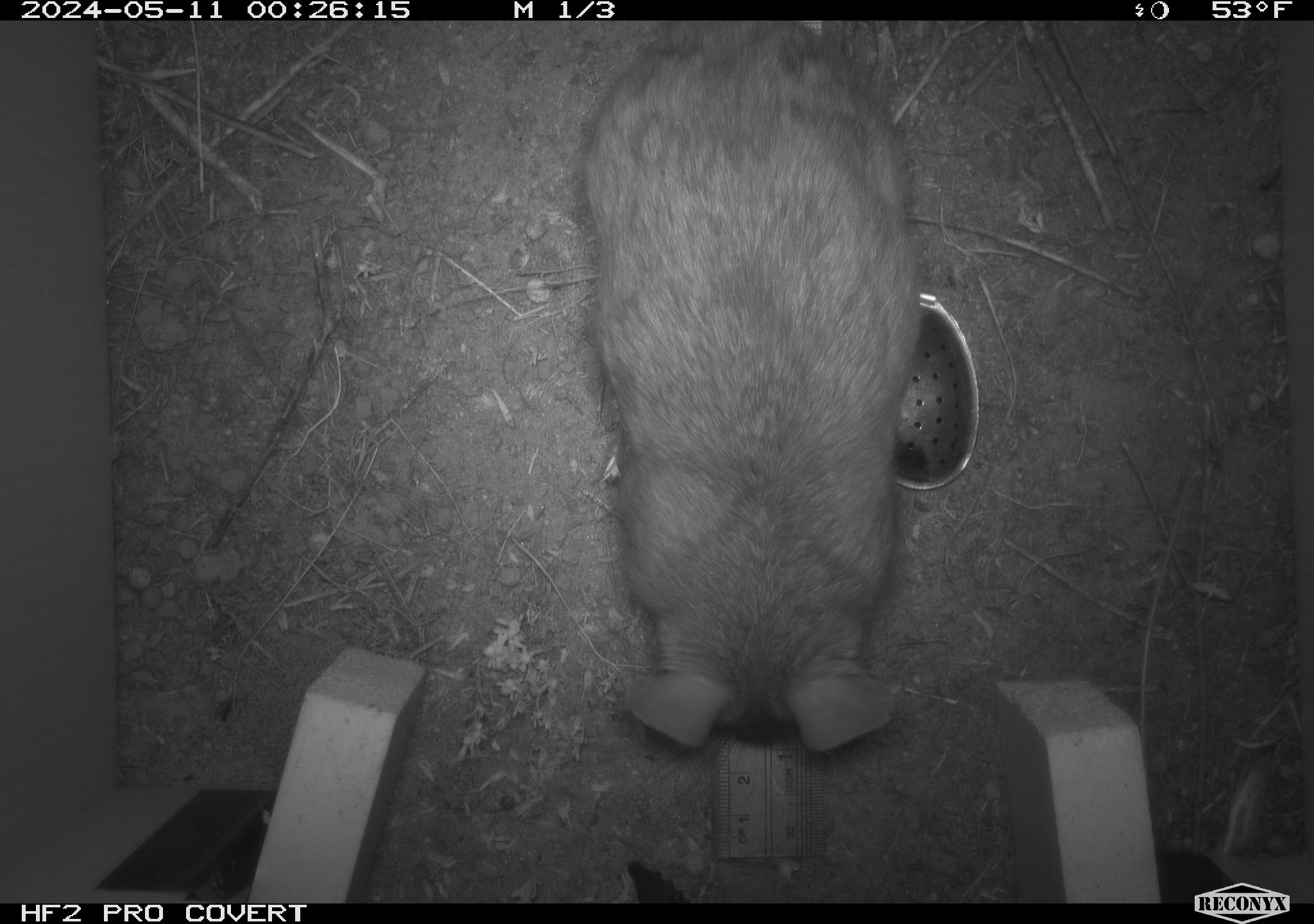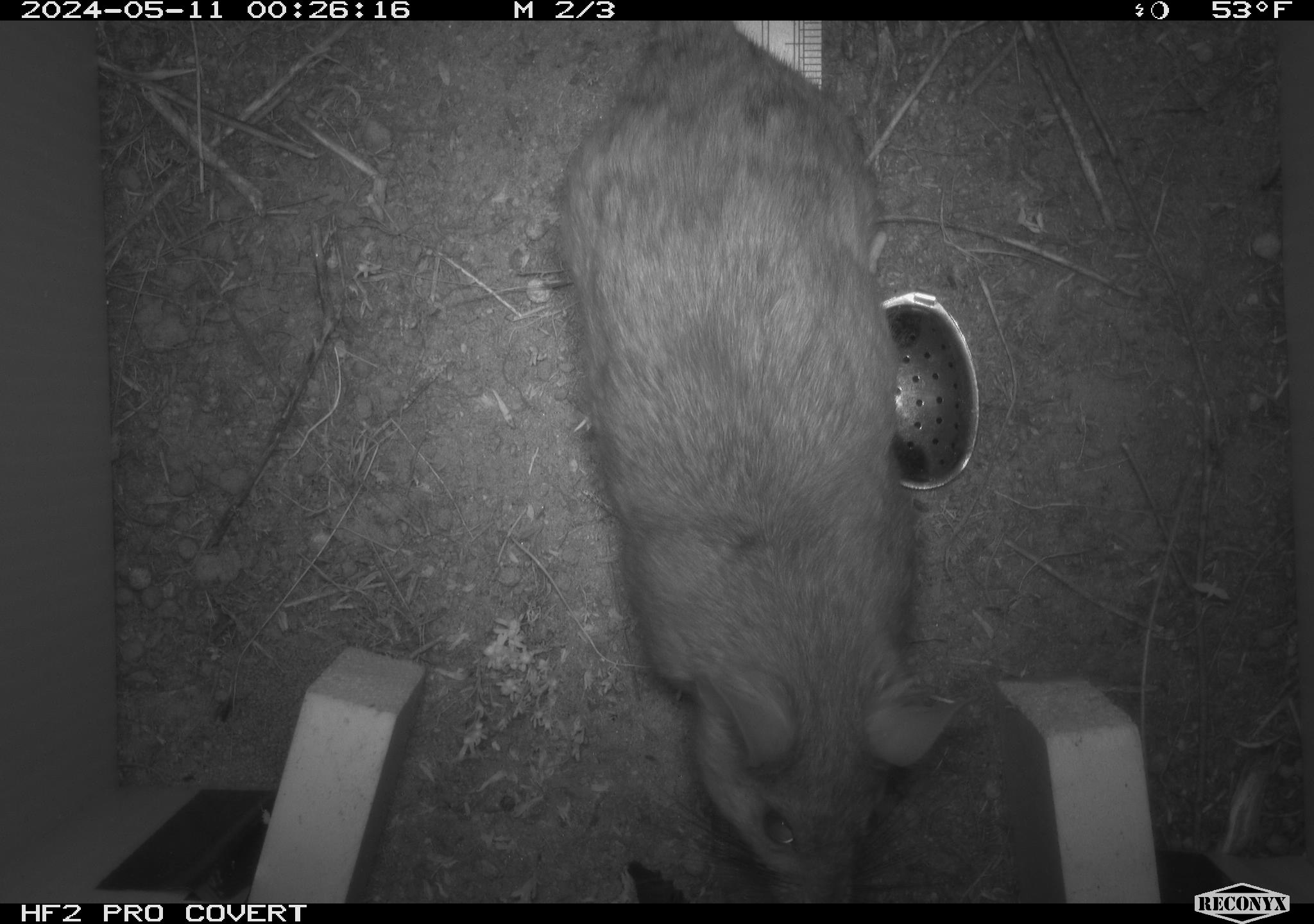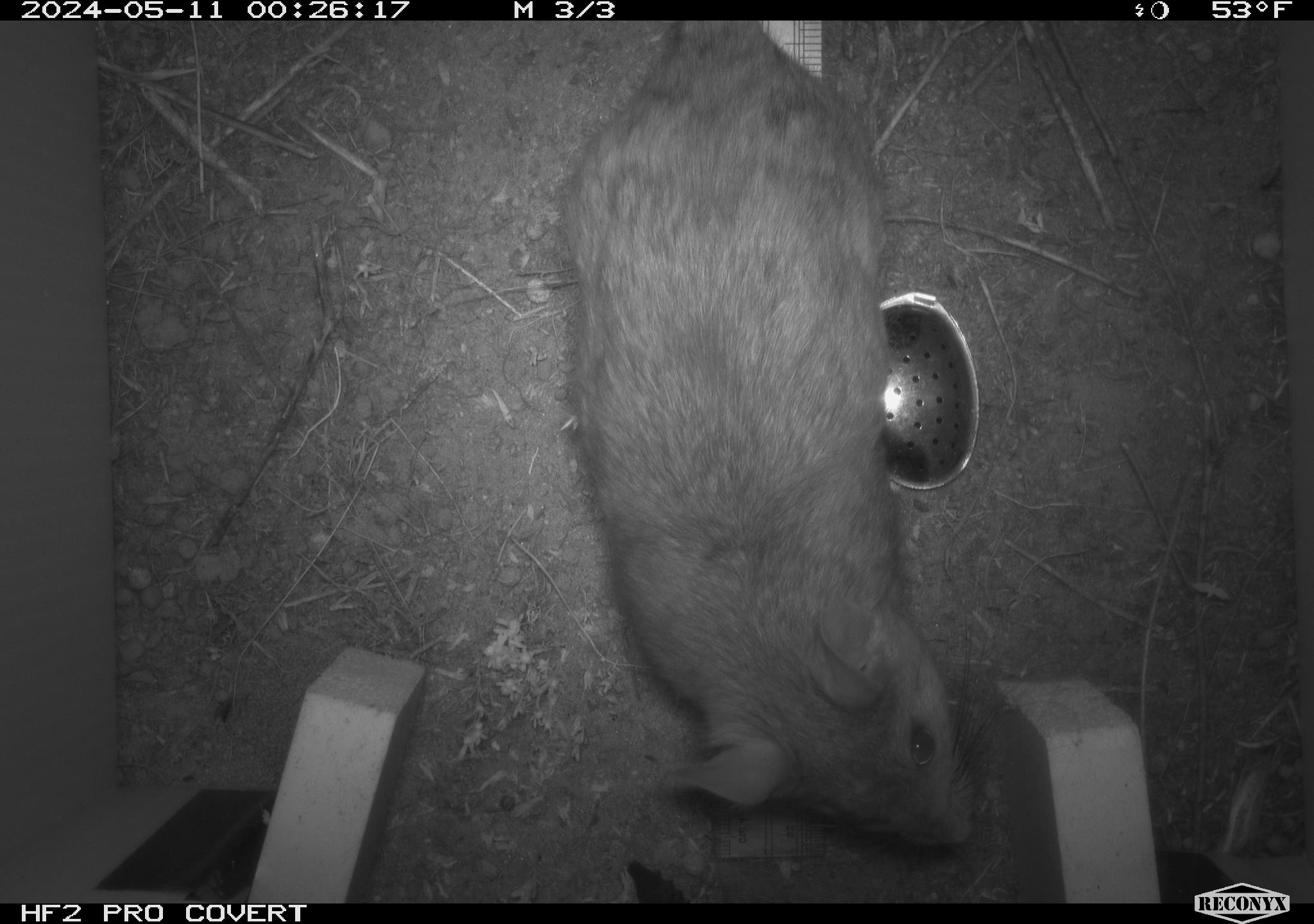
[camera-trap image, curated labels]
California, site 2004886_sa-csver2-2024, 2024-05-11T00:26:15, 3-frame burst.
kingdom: Animalia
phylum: Chordata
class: Mammalia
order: Rodentia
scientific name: Rodentia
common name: rodent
Rodent (Rodentia).